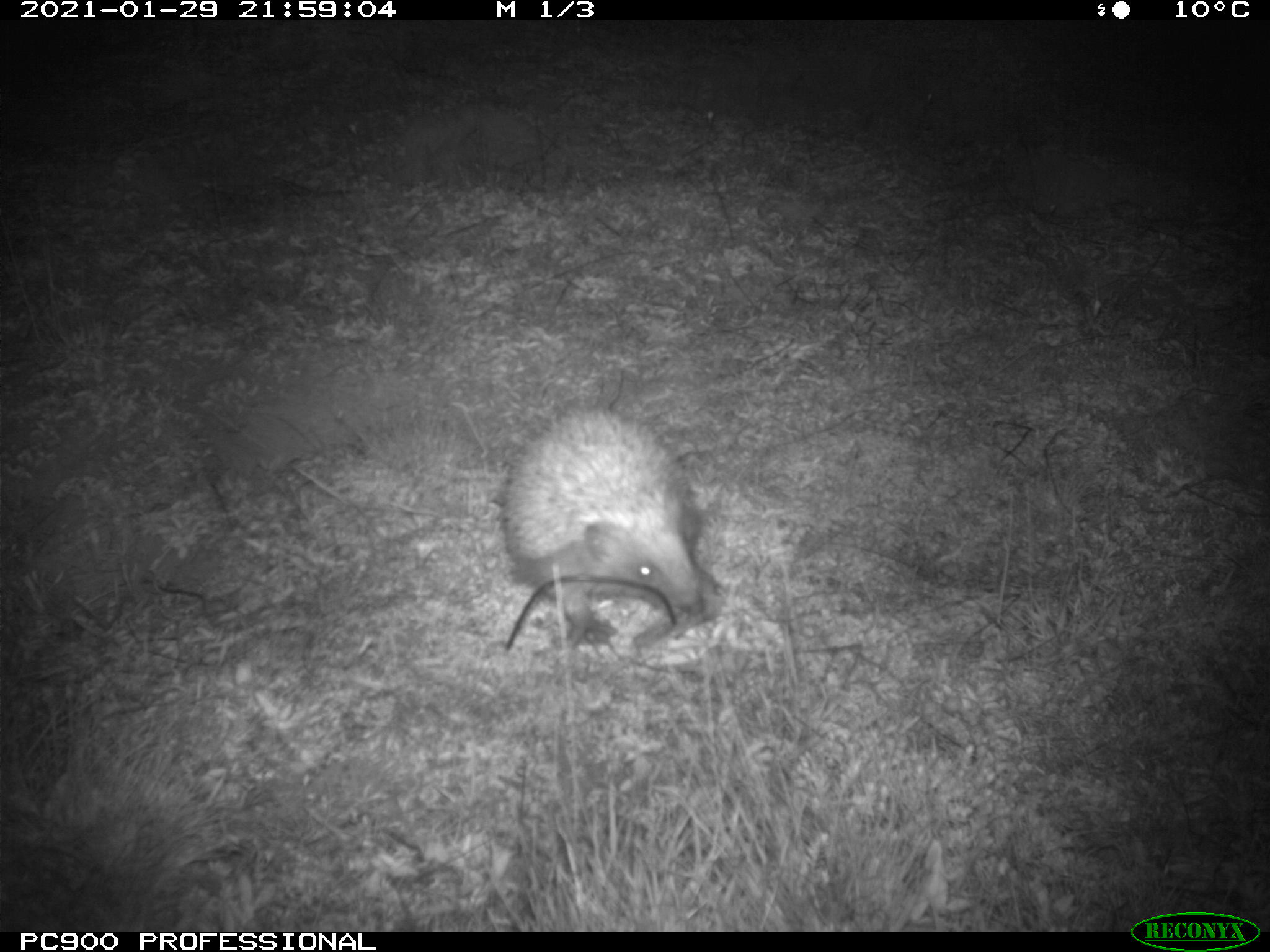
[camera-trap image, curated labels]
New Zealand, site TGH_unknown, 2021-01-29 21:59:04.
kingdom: Animalia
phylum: Chordata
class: Mammalia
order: Eulipotyphla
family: Erinaceidae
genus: Erinaceus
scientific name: Erinaceus europaeus europaeus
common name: european hedgehog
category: hedgehog